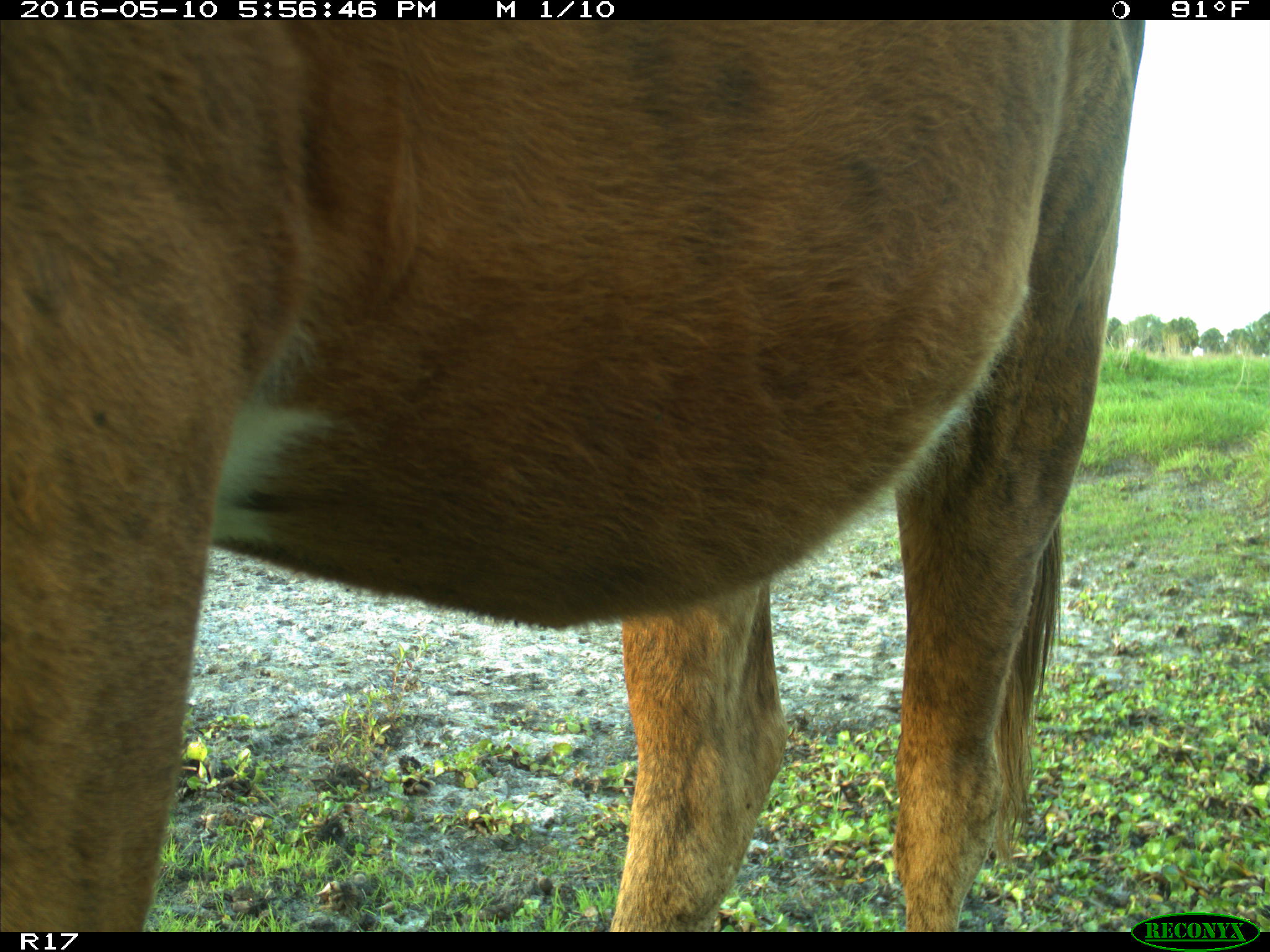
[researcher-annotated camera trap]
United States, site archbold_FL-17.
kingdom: Animalia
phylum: Chordata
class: Mammalia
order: Artiodactyla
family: Bovidae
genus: Bos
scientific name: Bos taurus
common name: domestic cow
Bos taurus (domestic cow).